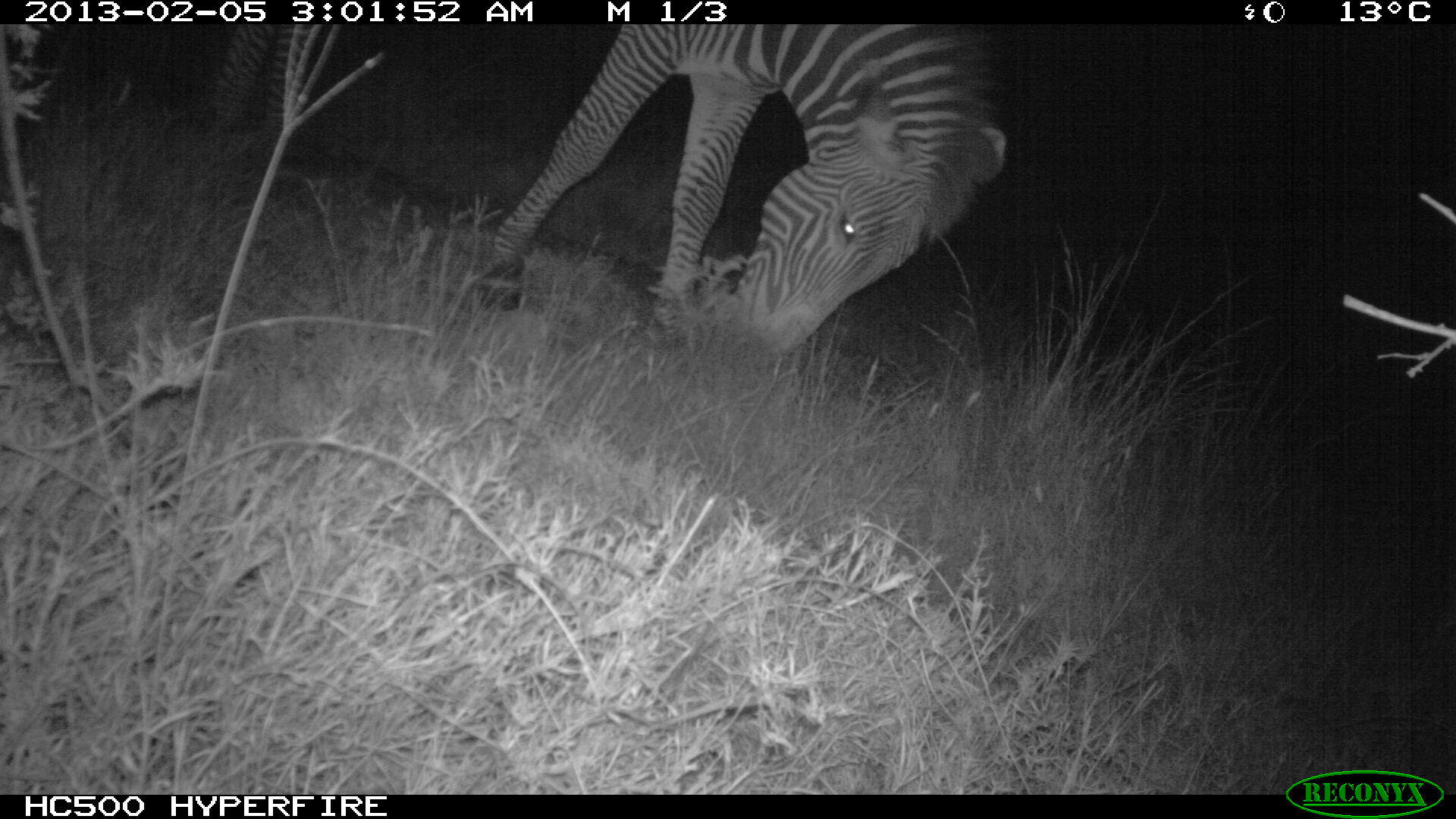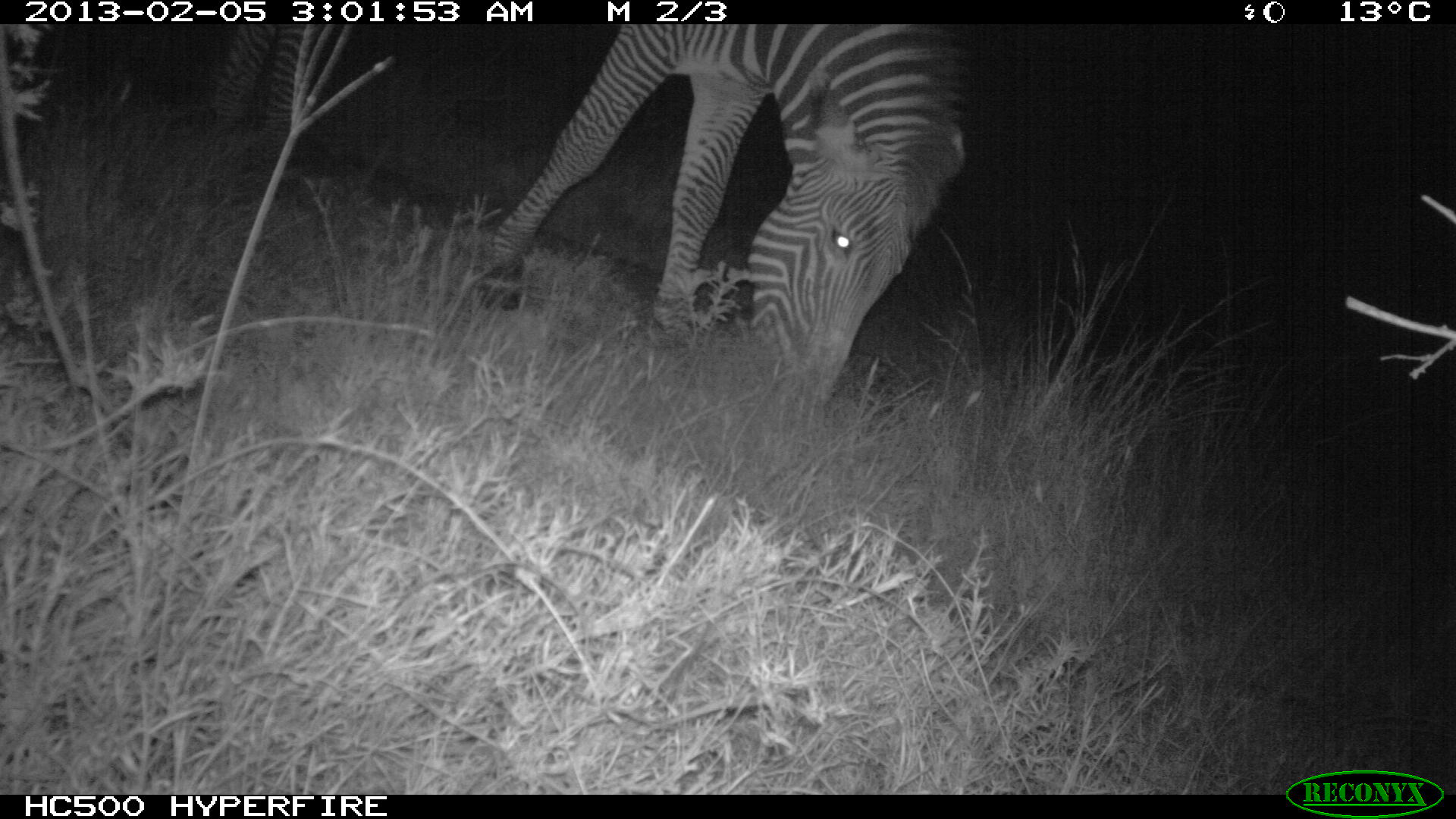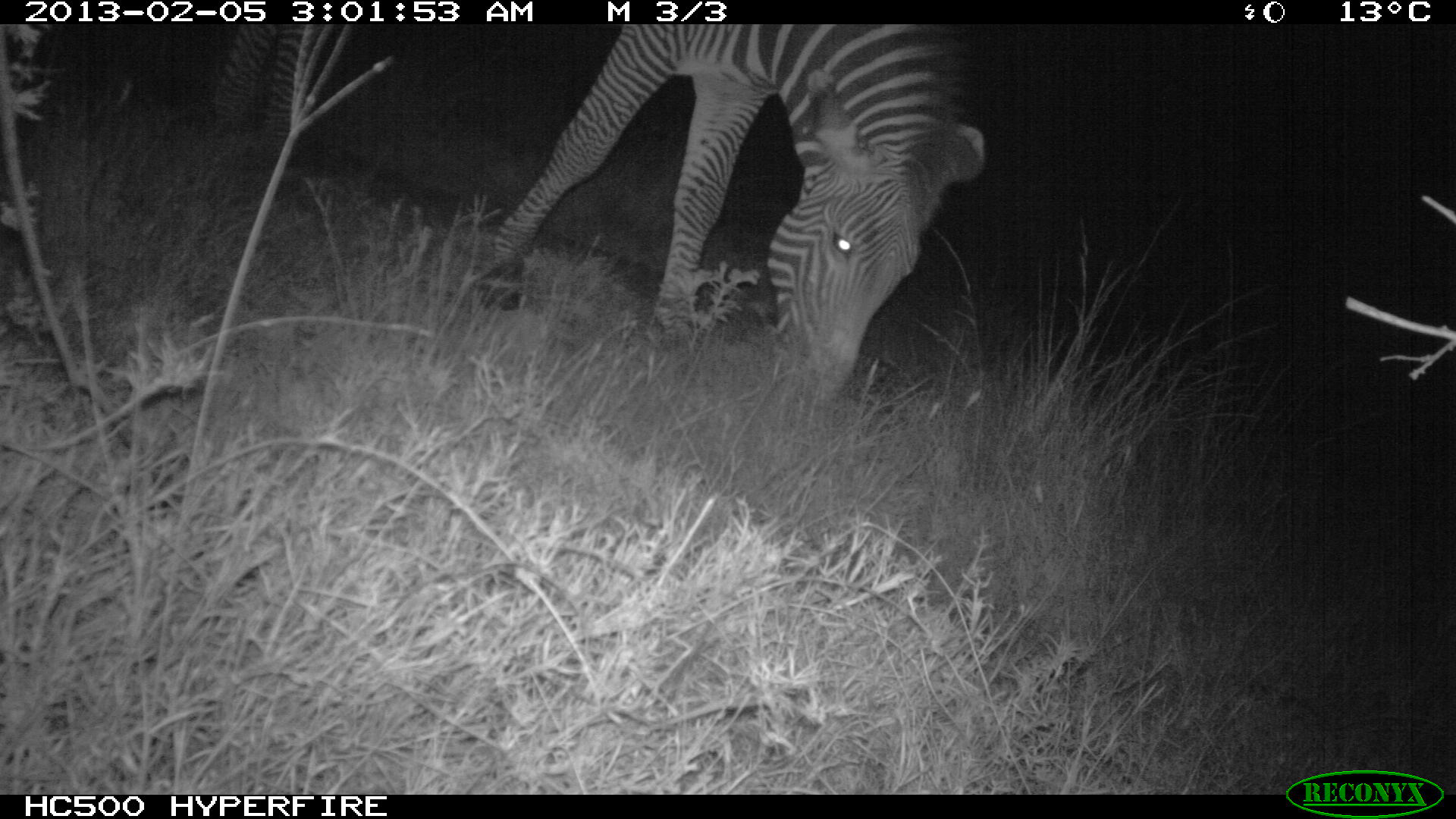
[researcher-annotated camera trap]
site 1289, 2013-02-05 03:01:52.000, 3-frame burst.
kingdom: Animalia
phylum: Chordata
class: Mammalia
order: Perissodactyla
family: Equidae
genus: Equus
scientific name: Equus grevyi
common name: grévy's zebra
Equus grevyi (grévy's zebra), count 1.